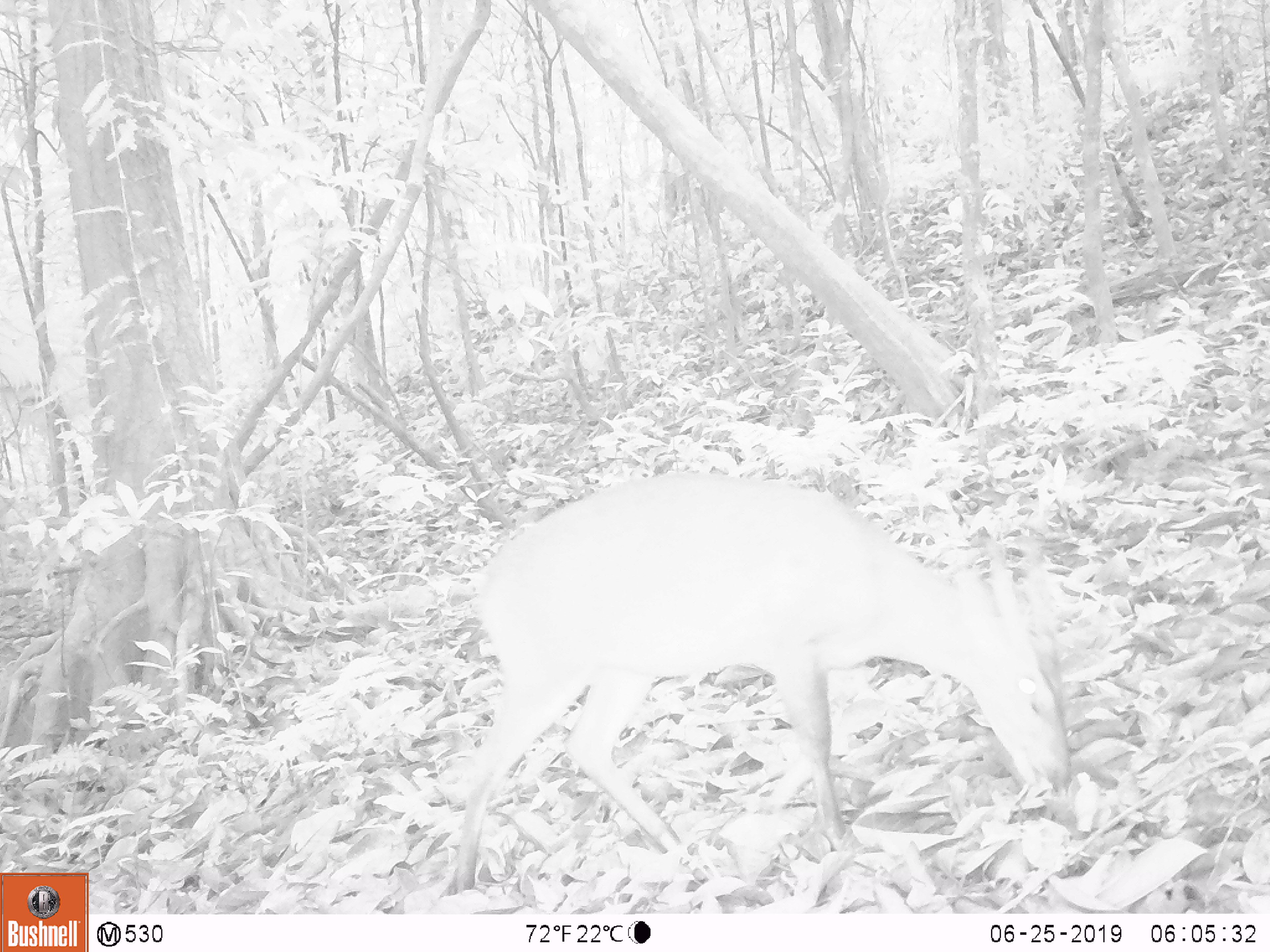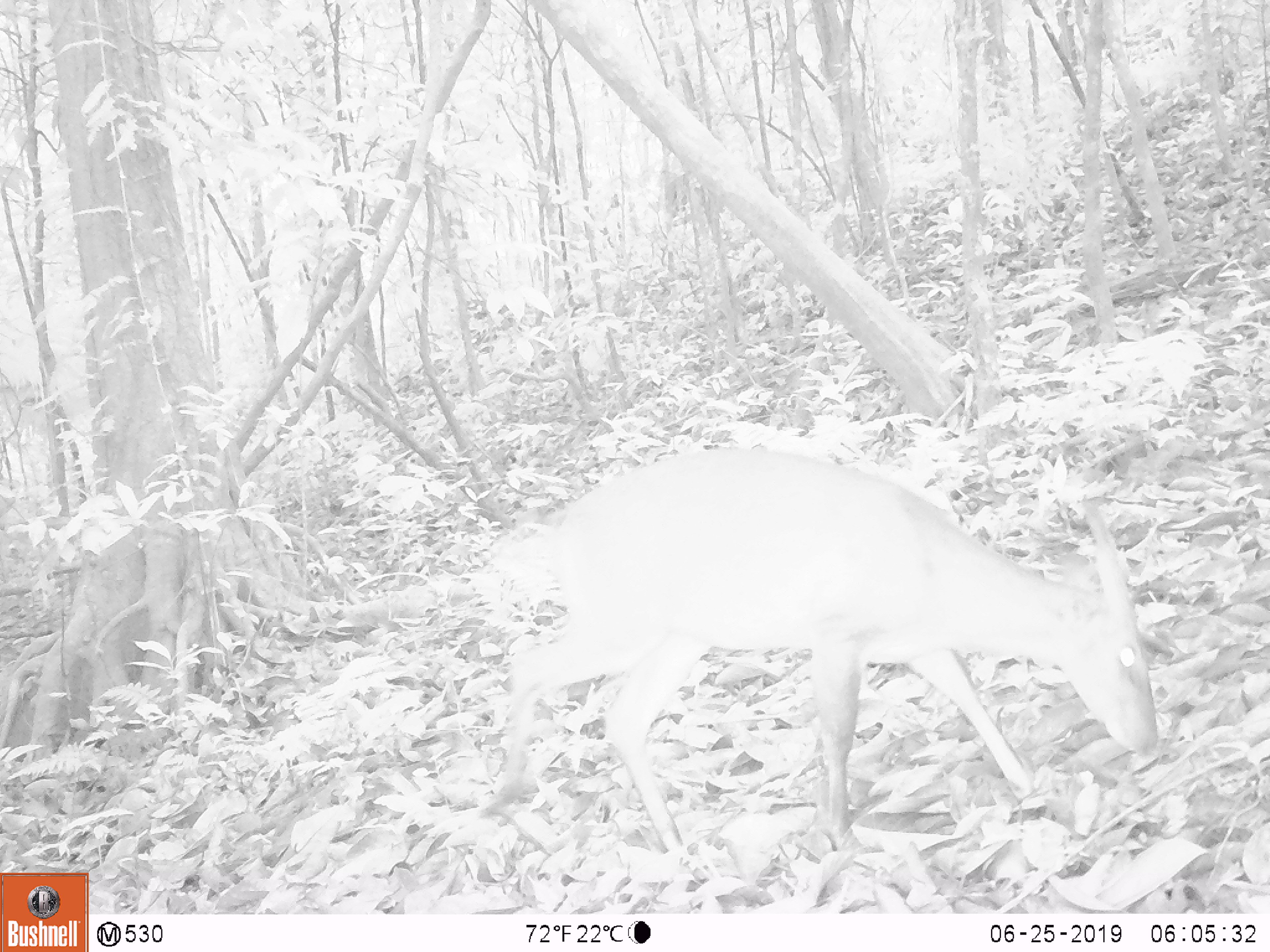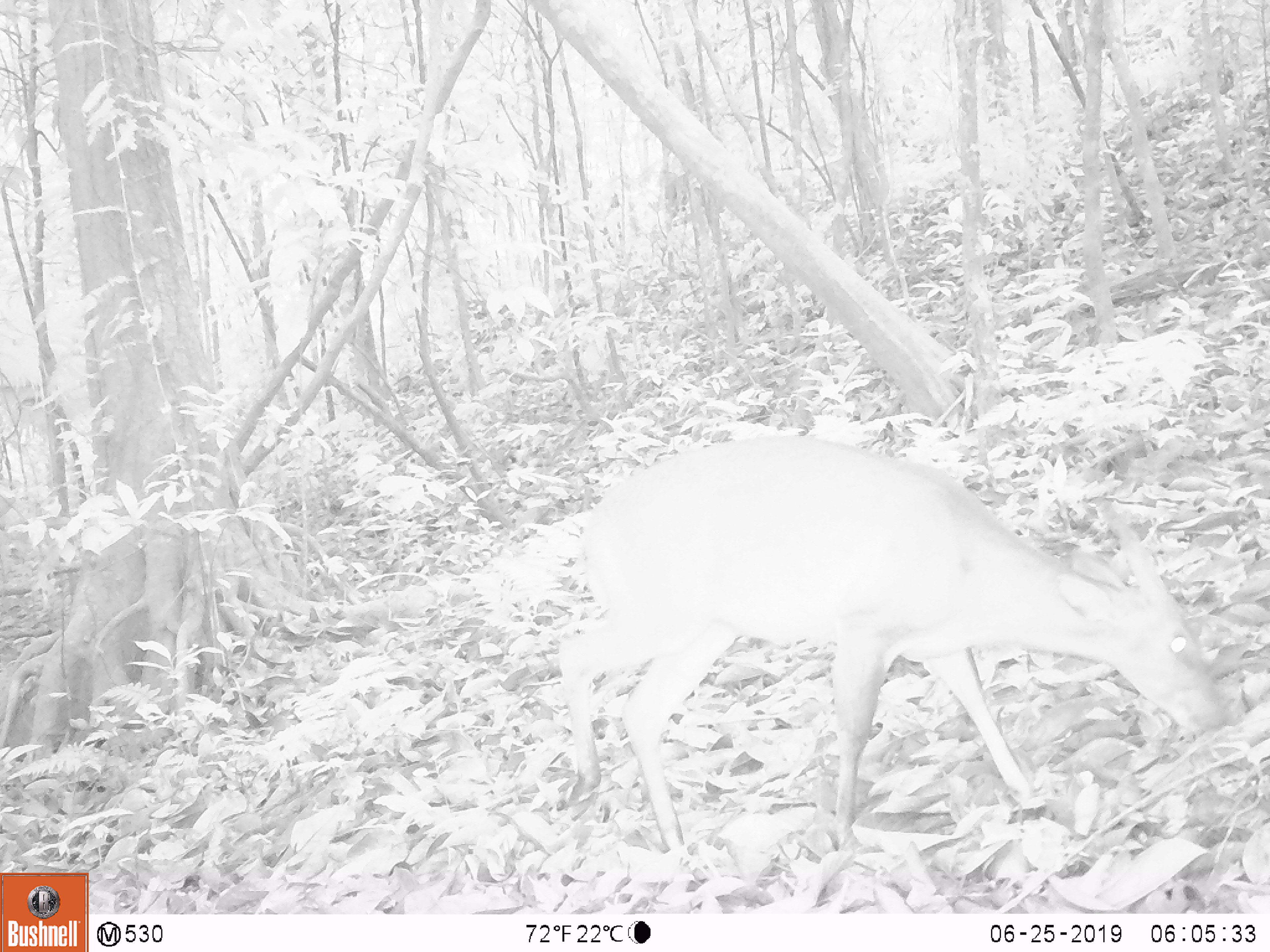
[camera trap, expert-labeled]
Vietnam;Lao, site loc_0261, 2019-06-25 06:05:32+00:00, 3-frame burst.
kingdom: Animalia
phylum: Chordata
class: Mammalia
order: Artiodactyla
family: Cervidae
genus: Muntiacus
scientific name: Muntiacus vuquangensis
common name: large-antlered muntjac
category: large antlered muntjac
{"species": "large antlered muntjac (large-antlered muntjac) (Muntiacus vuquangensis)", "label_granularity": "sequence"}